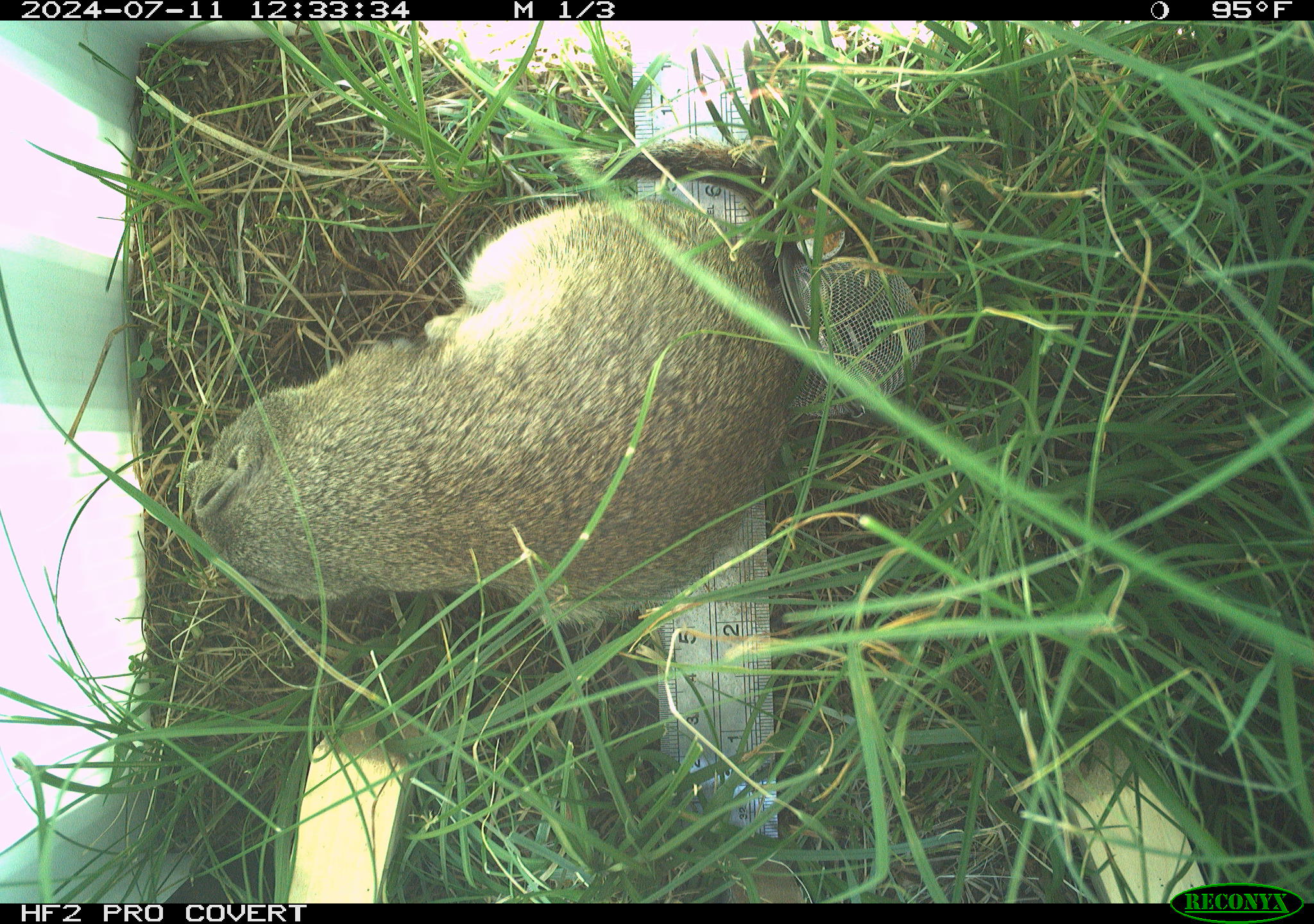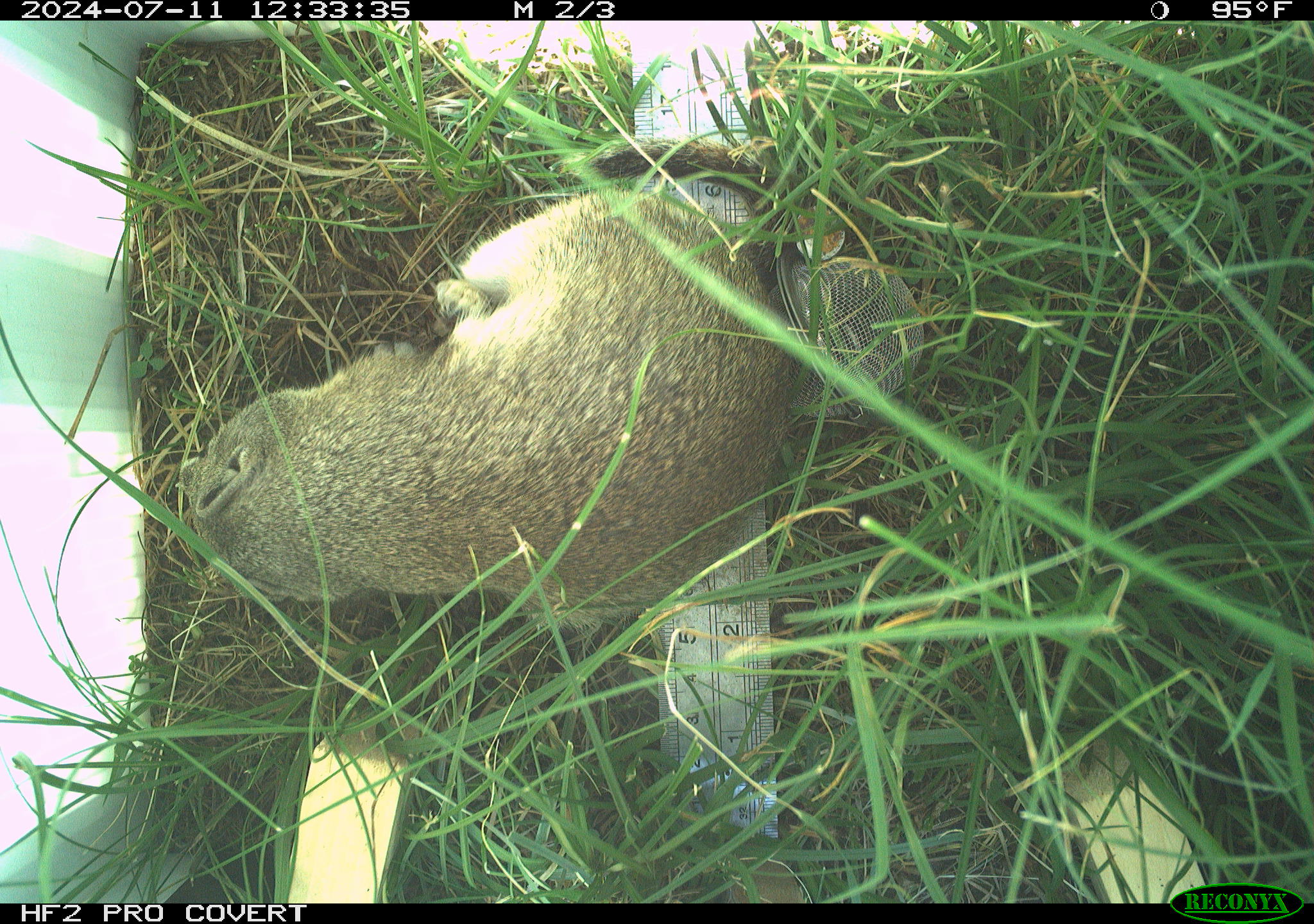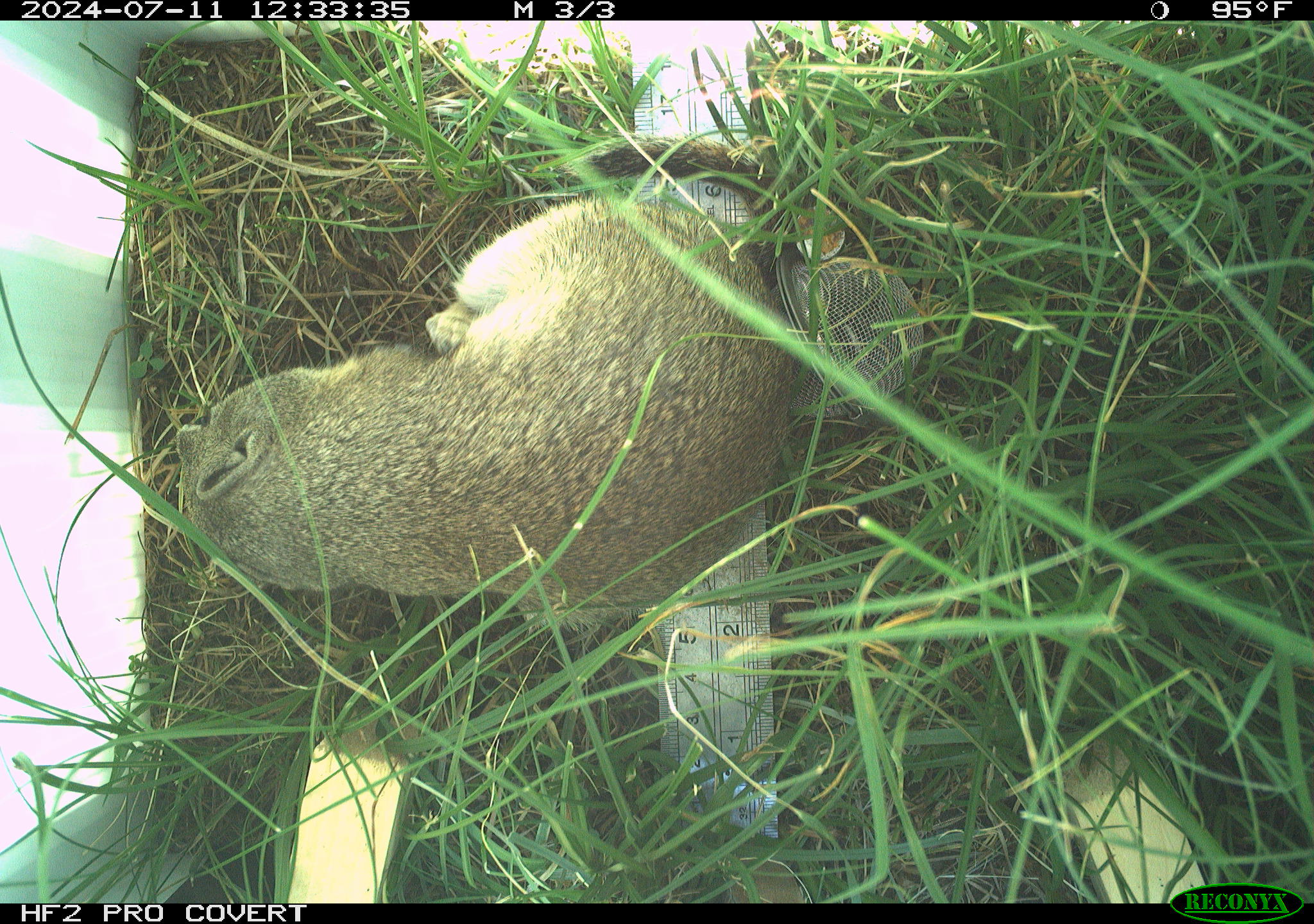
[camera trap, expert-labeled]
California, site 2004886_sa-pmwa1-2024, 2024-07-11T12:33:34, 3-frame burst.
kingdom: Animalia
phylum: Chordata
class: Mammalia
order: Rodentia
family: Sciuridae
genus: Urocitellus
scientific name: Urocitellus beldingi beldingi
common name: belding's ground squirrel